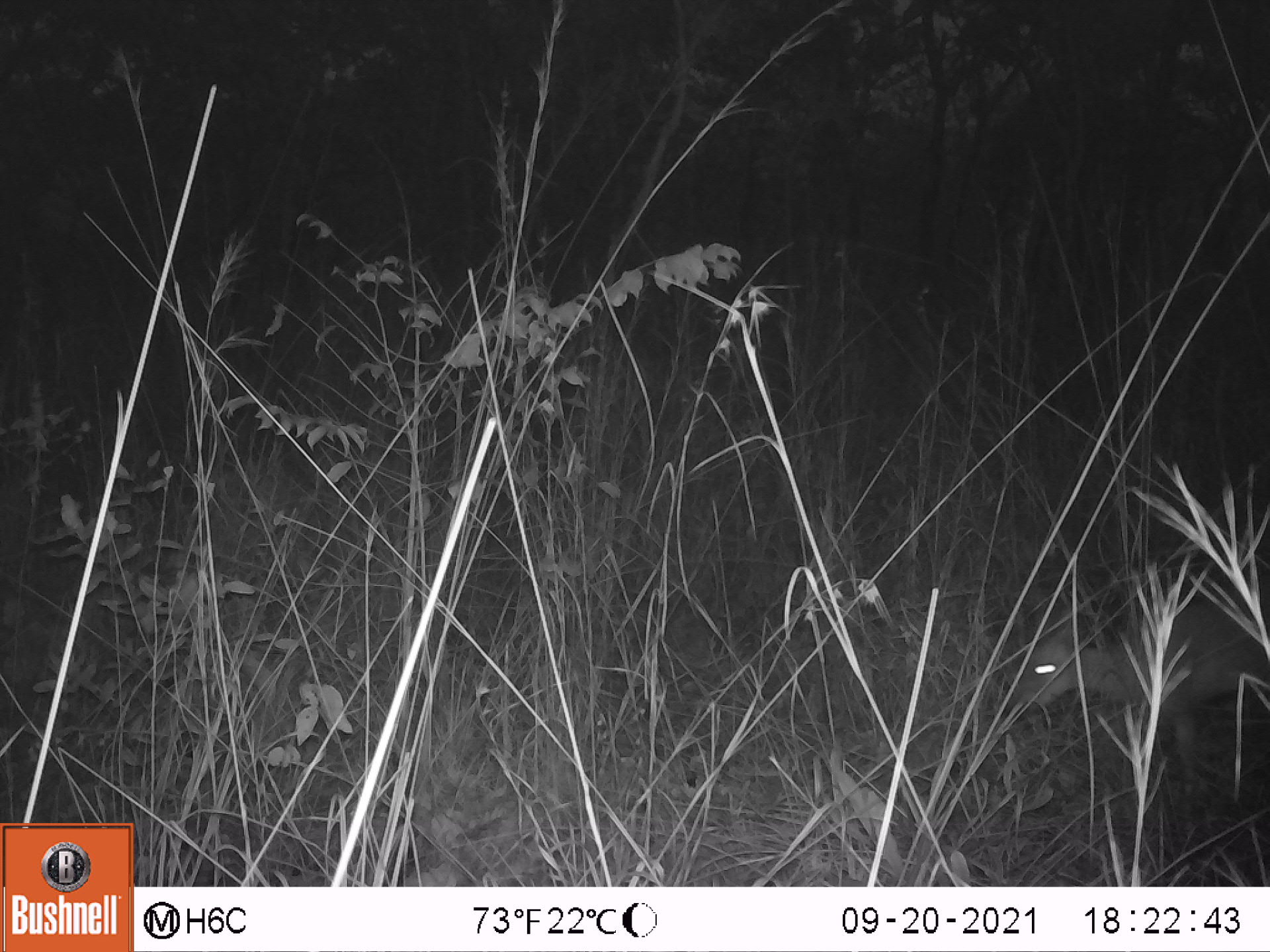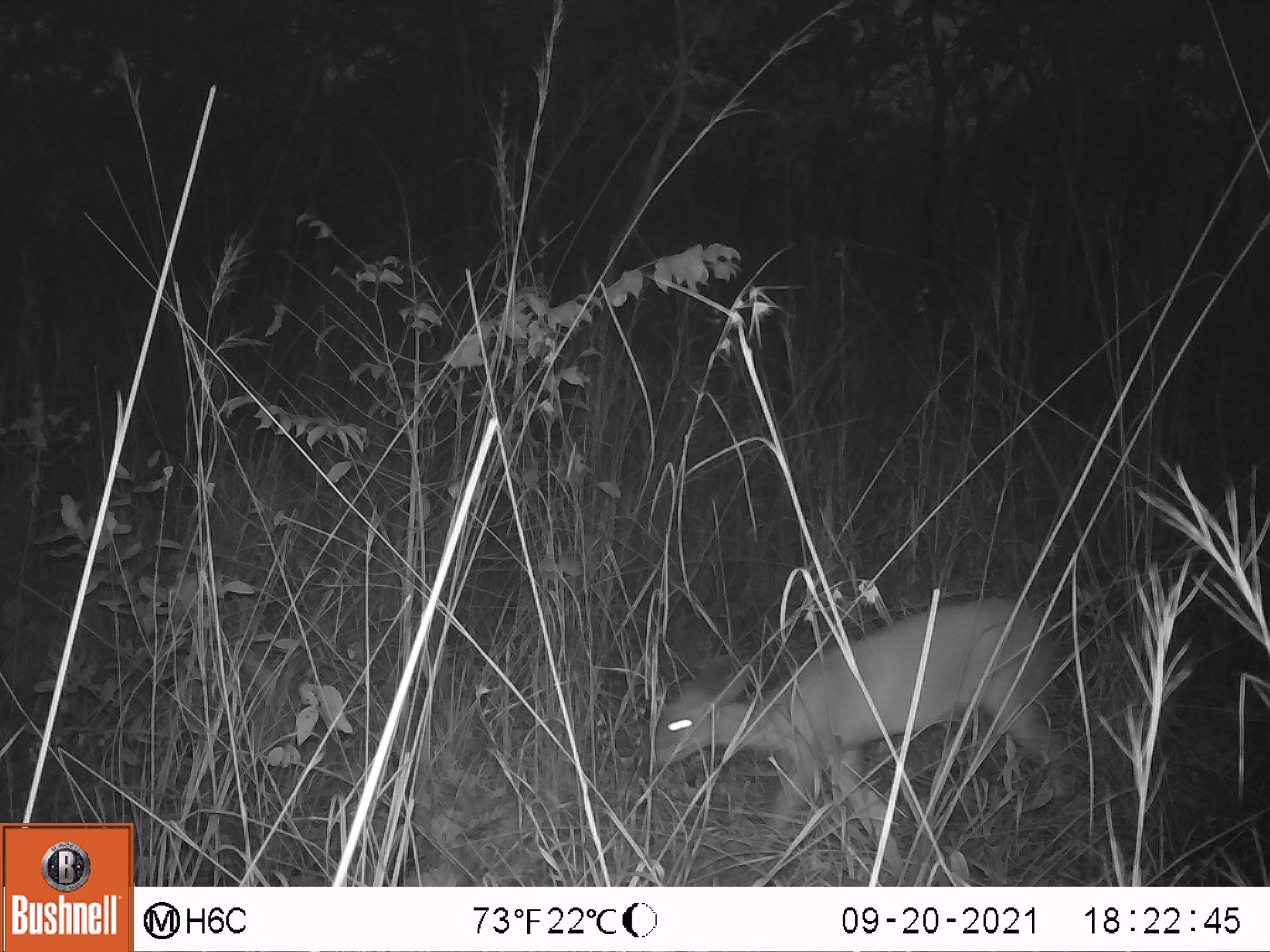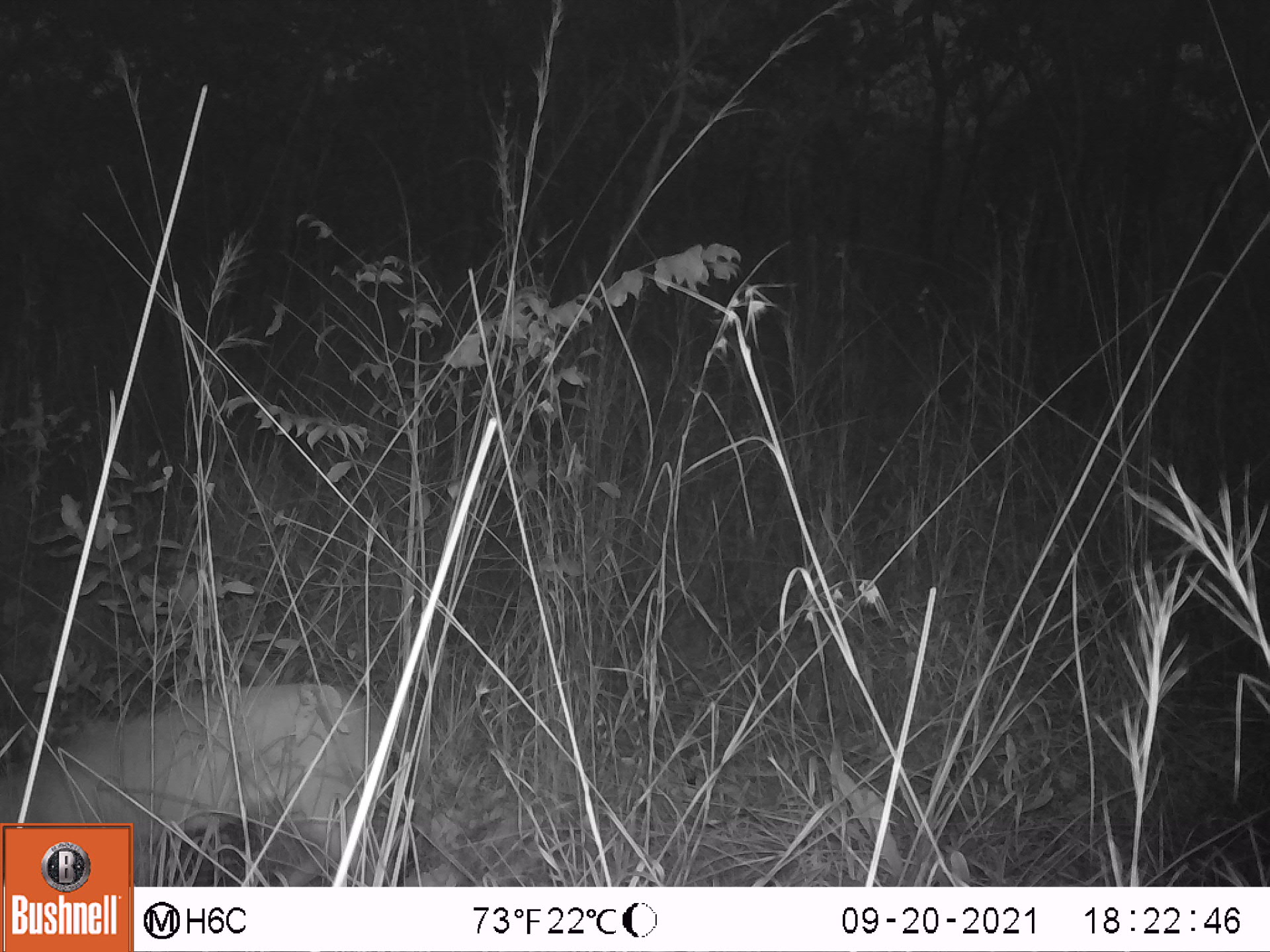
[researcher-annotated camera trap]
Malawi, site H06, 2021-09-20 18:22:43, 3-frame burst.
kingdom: Animalia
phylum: Chordata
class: Mammalia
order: Artiodactyla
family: Bovidae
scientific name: Antilopinae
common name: small antelope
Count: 1.